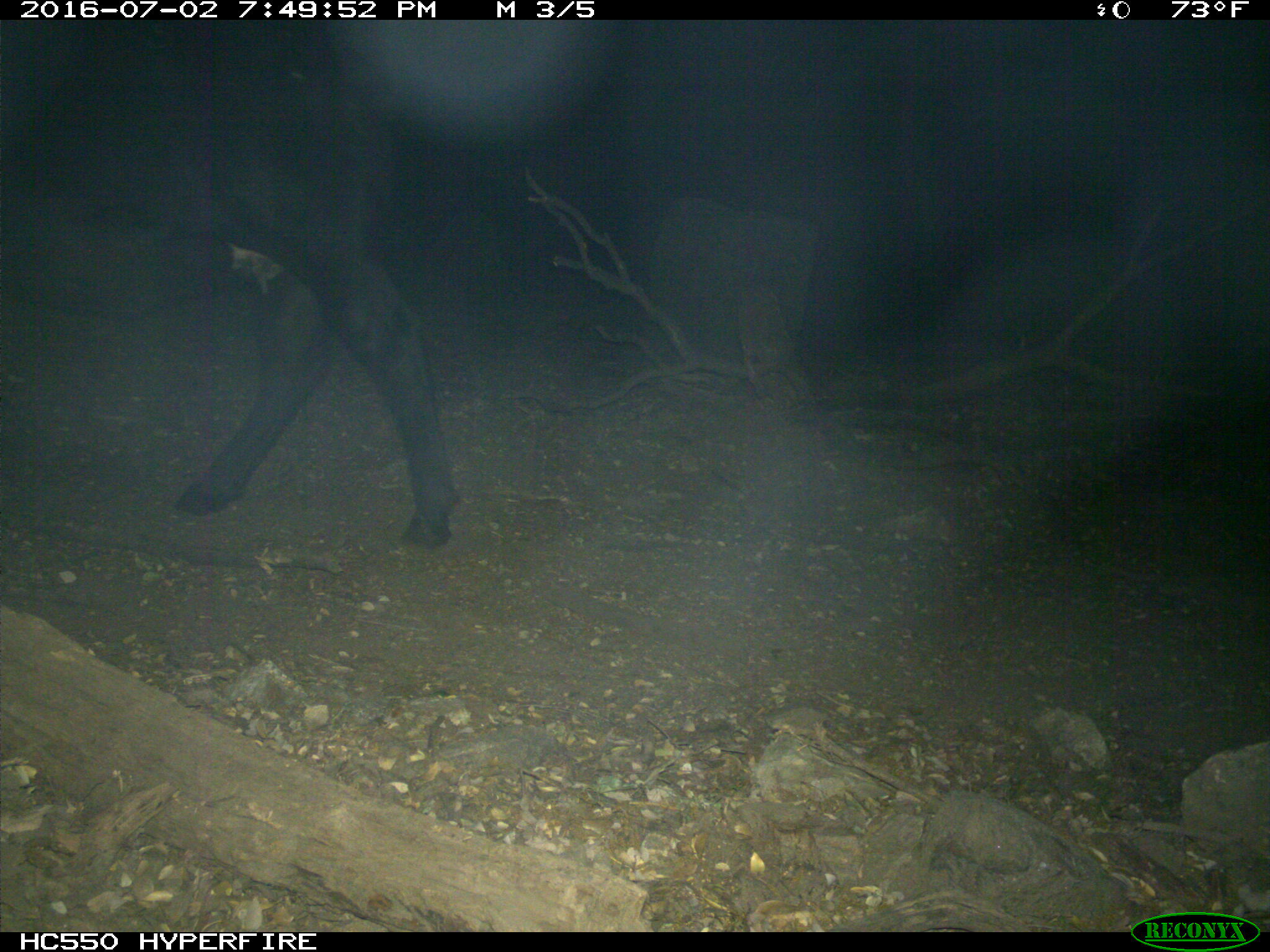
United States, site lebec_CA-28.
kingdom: Animalia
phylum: Chordata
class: Mammalia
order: Artiodactyla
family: Bovidae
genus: Bos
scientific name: Bos taurus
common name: domestic cow